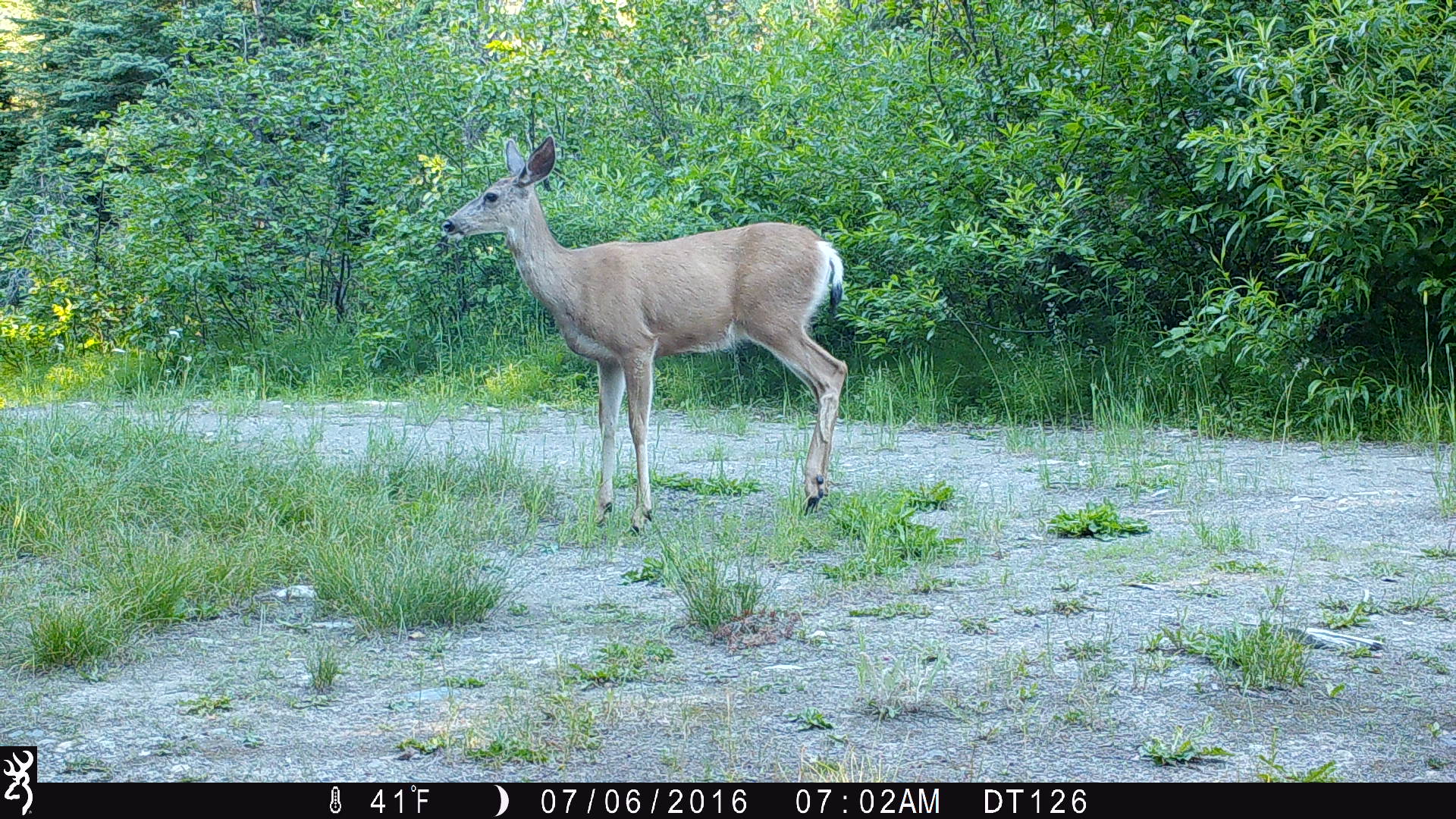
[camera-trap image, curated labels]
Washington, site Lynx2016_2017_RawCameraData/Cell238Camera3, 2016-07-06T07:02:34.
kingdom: Animalia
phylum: Chordata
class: Mammalia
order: Artiodactyla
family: Cervidae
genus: Odocoileus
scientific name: Odocoileus hemionus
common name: mule deer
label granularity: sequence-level